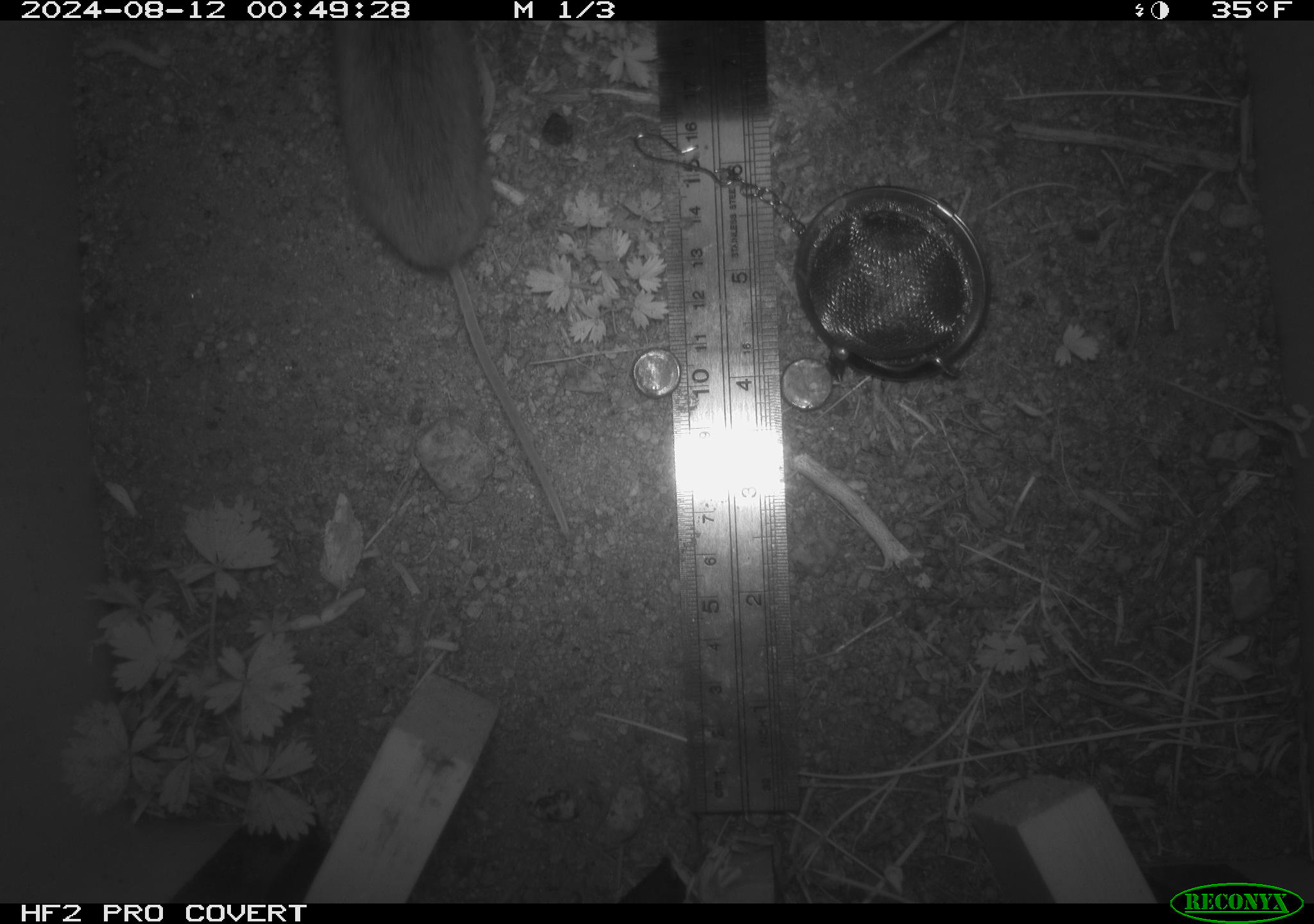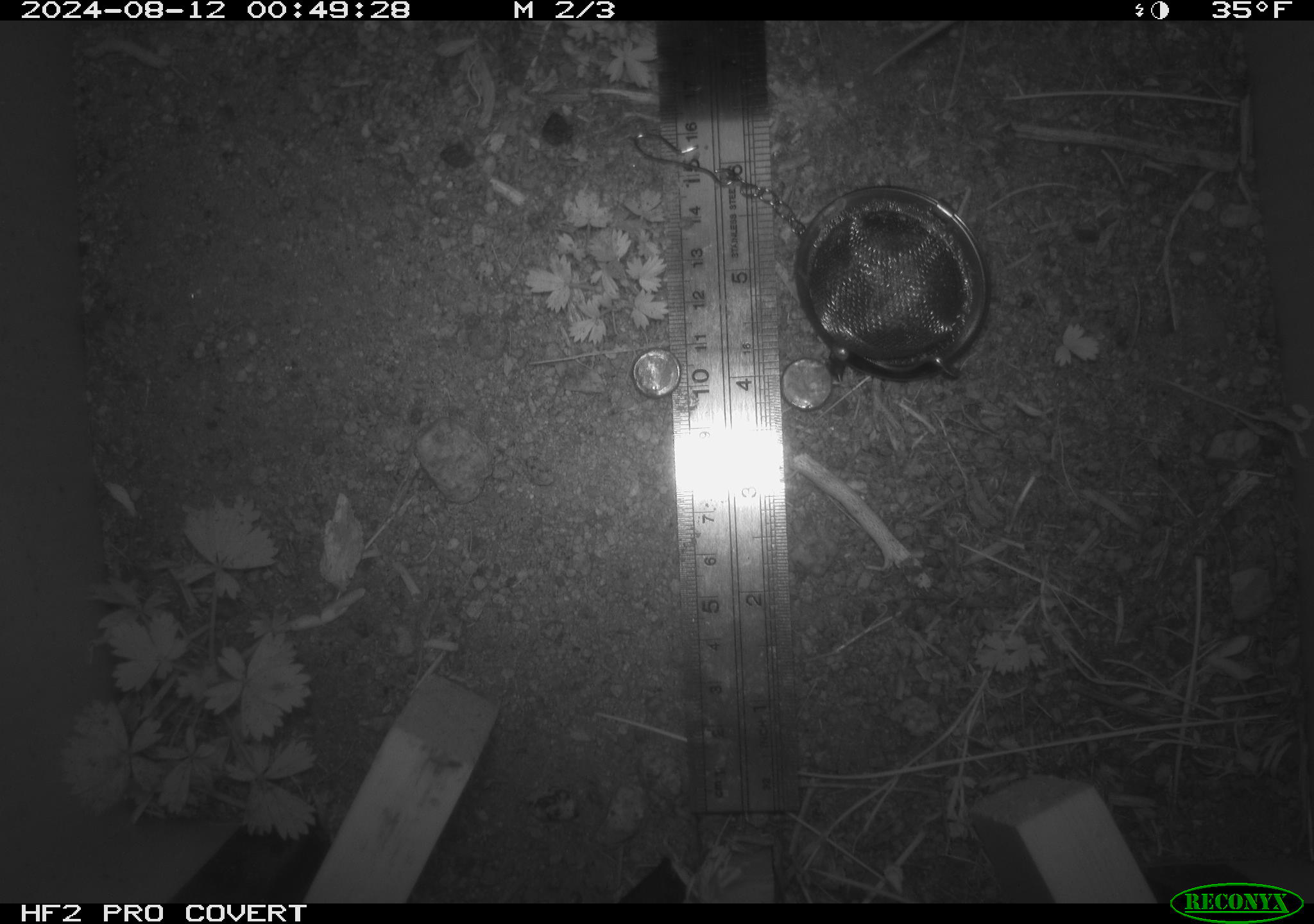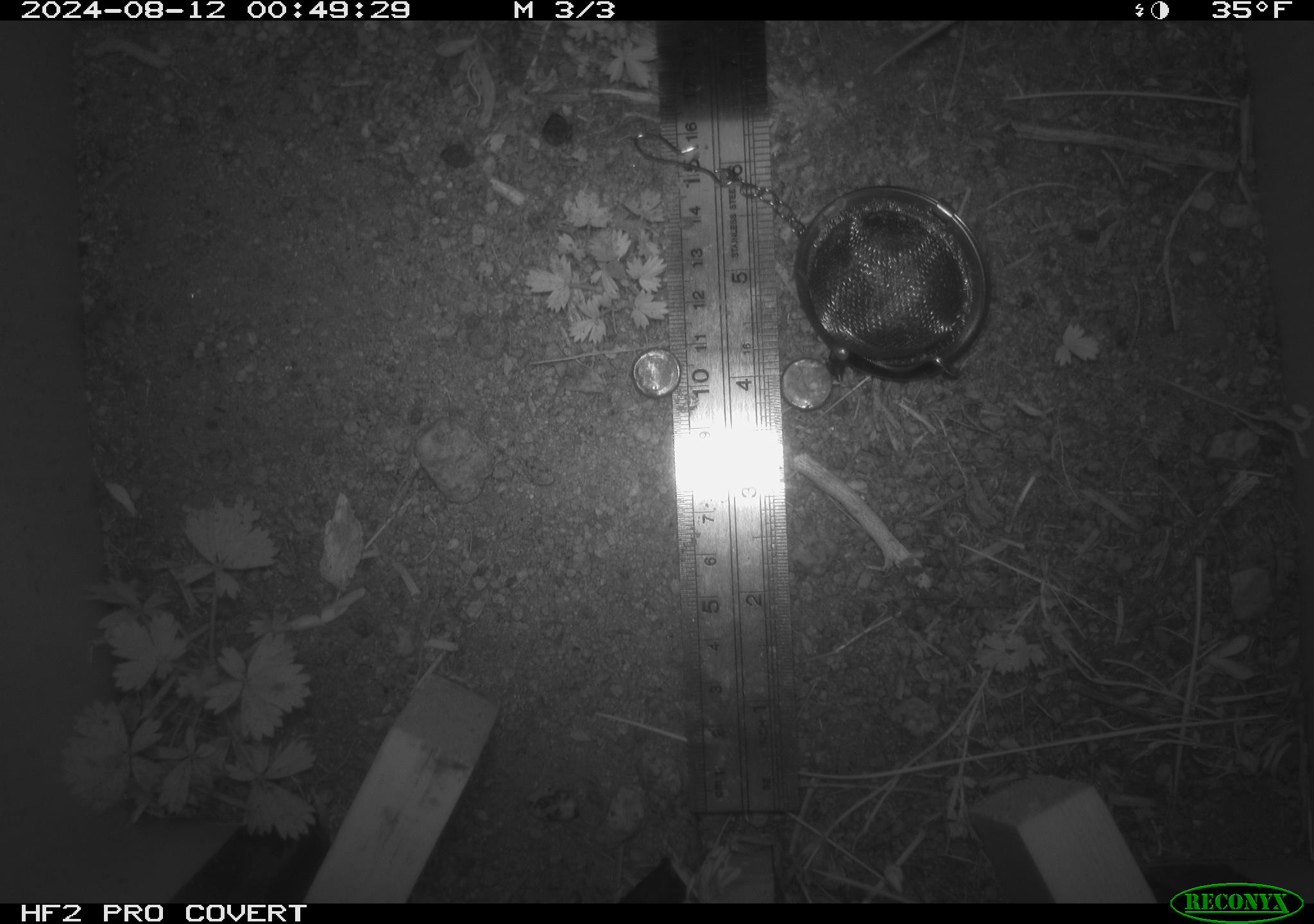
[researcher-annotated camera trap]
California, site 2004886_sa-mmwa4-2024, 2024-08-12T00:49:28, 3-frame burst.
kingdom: Animalia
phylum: Chordata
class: Mammalia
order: Rodentia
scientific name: Rodentia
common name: mouse species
Mouse species (Rodentia).